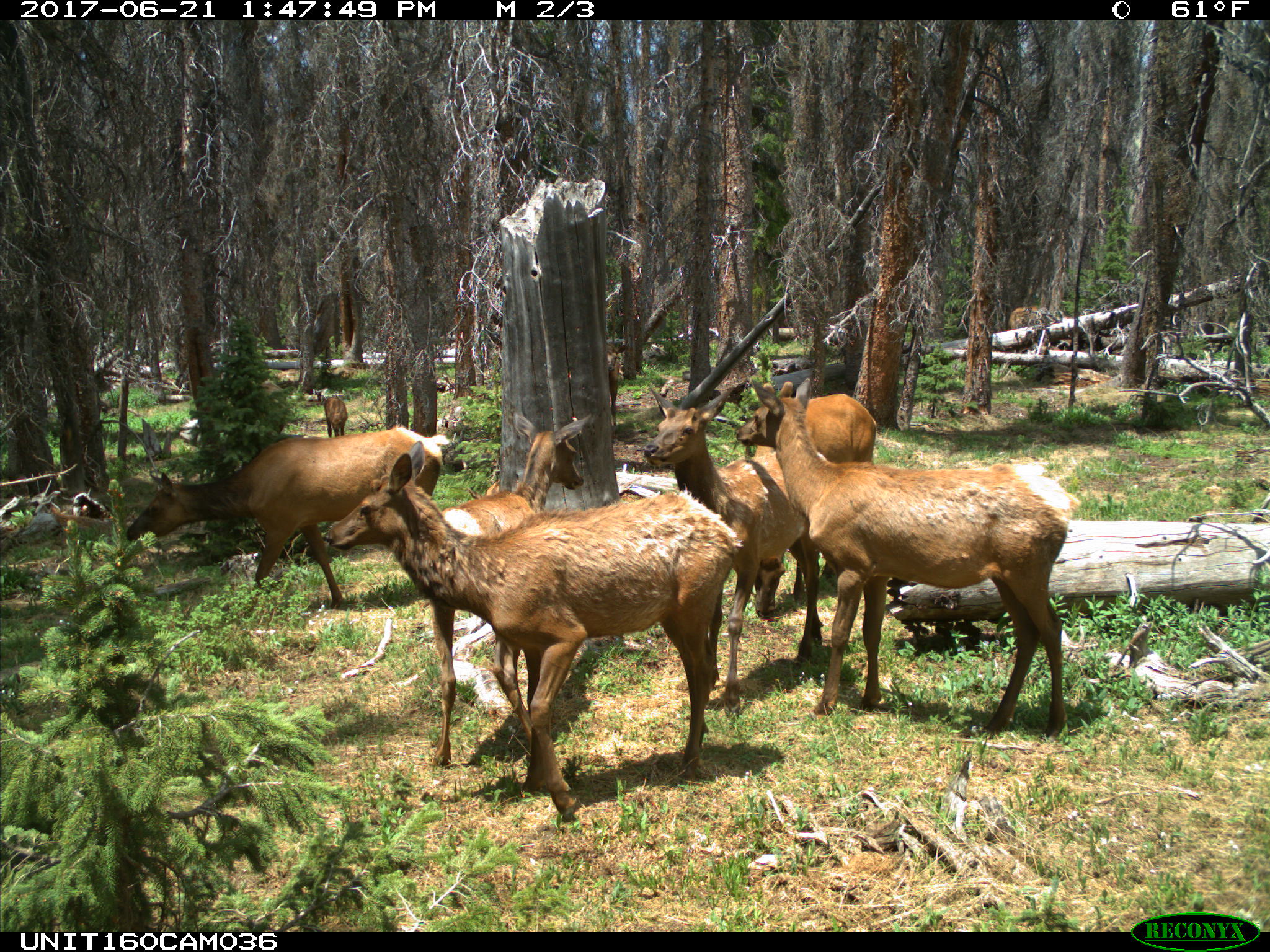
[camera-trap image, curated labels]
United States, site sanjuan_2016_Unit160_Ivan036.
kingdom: Animalia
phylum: Chordata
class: Mammalia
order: Artiodactyla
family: Cervidae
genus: Cervus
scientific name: Cervus elaphus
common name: red deer